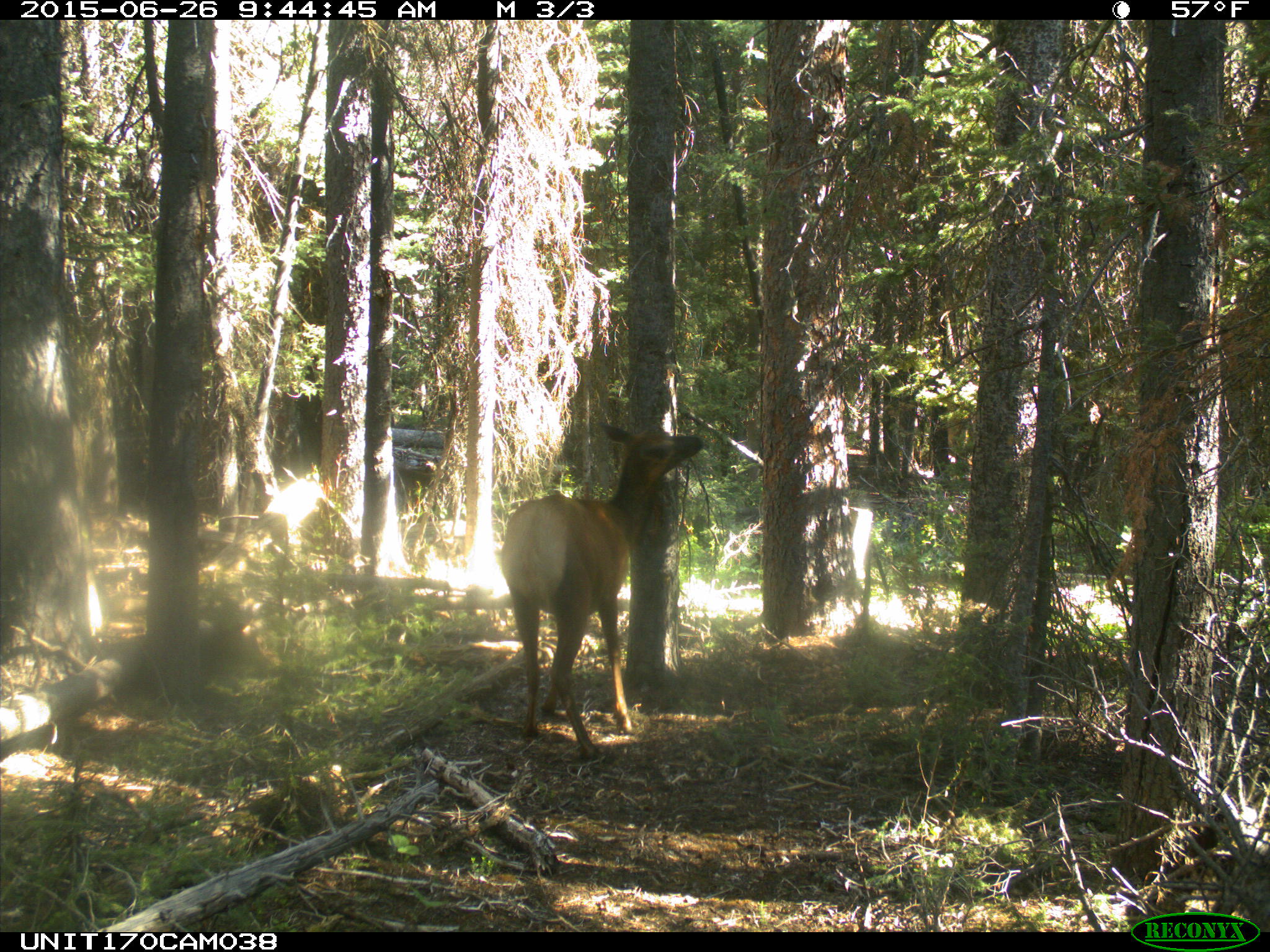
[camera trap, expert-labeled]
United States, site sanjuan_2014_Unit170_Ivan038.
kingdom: Animalia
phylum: Chordata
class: Mammalia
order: Artiodactyla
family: Cervidae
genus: Cervus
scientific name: Cervus elaphus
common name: red deer